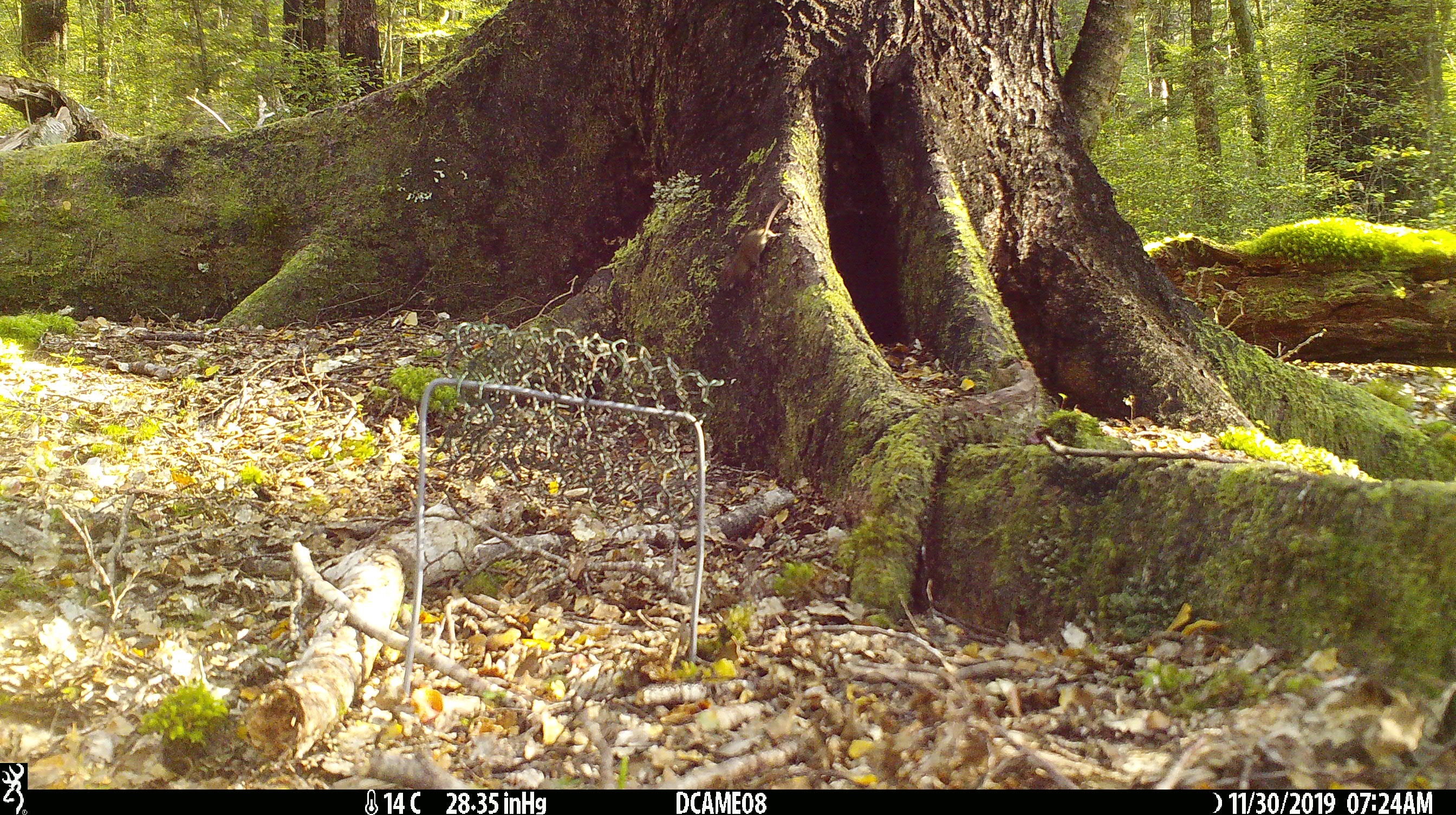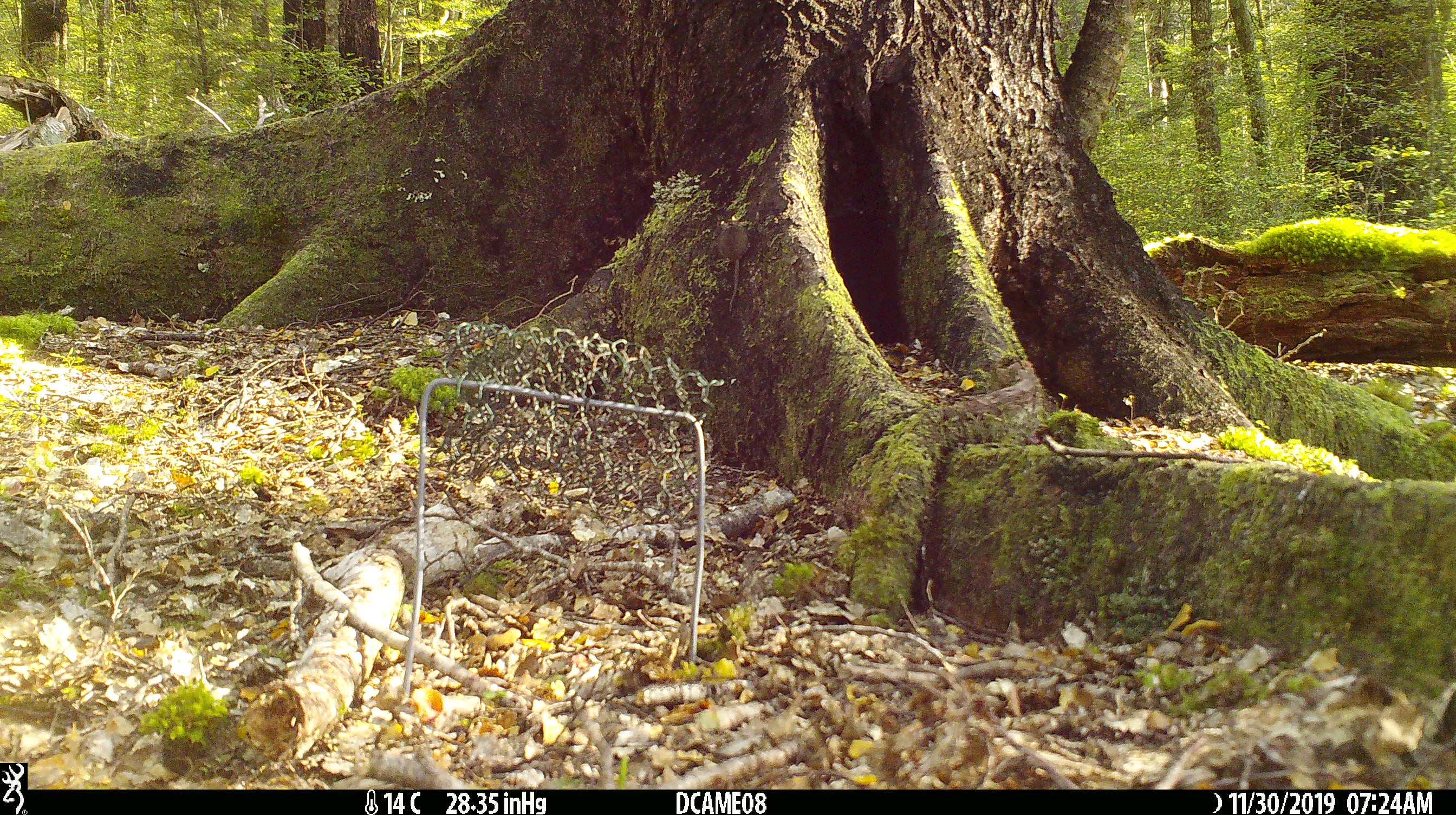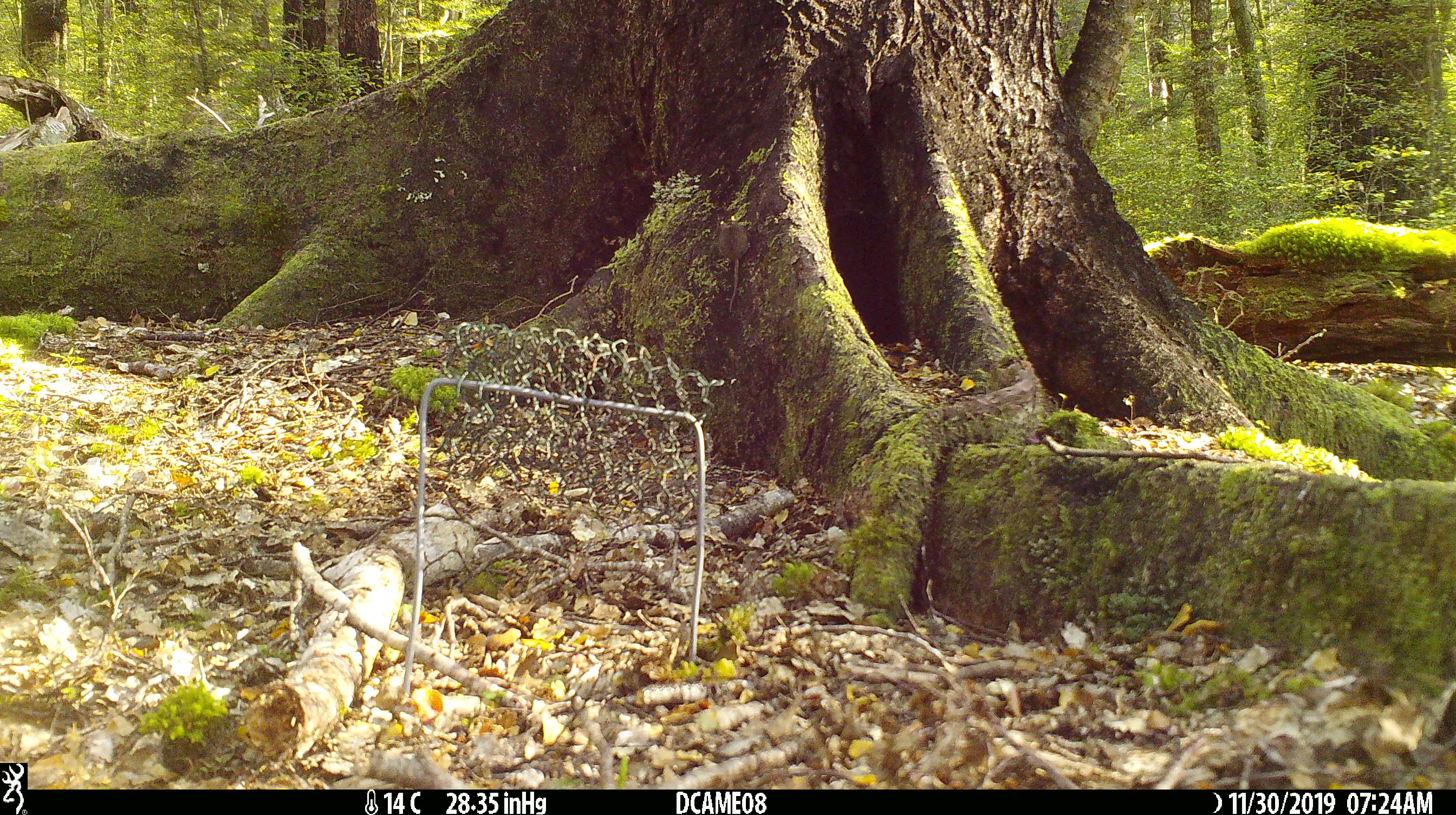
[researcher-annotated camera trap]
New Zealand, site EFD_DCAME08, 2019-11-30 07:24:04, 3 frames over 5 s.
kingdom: Animalia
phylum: Chordata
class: Mammalia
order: Rodentia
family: Muridae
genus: Mus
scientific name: Mus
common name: mouse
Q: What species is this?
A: Mouse (Mus).